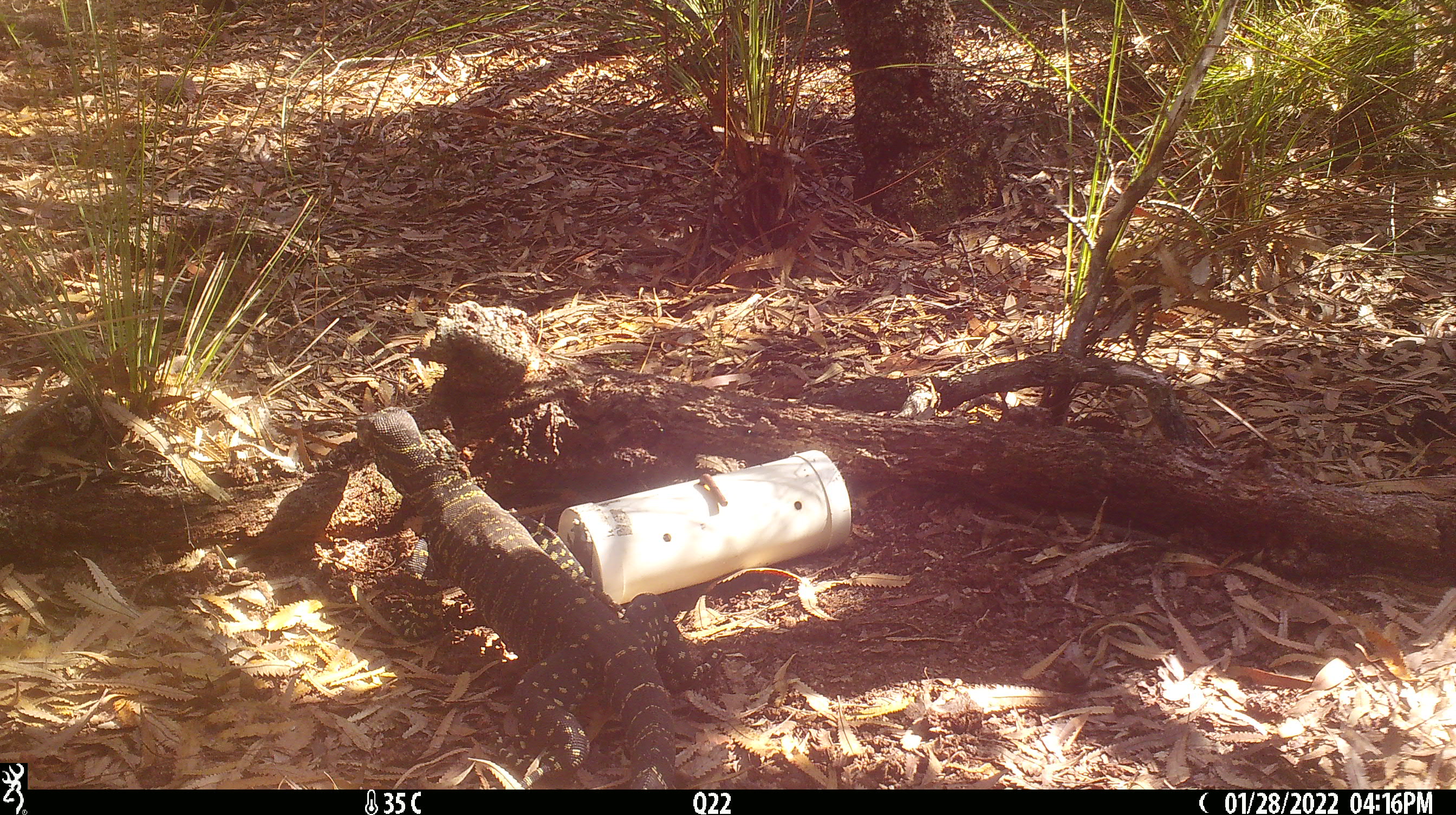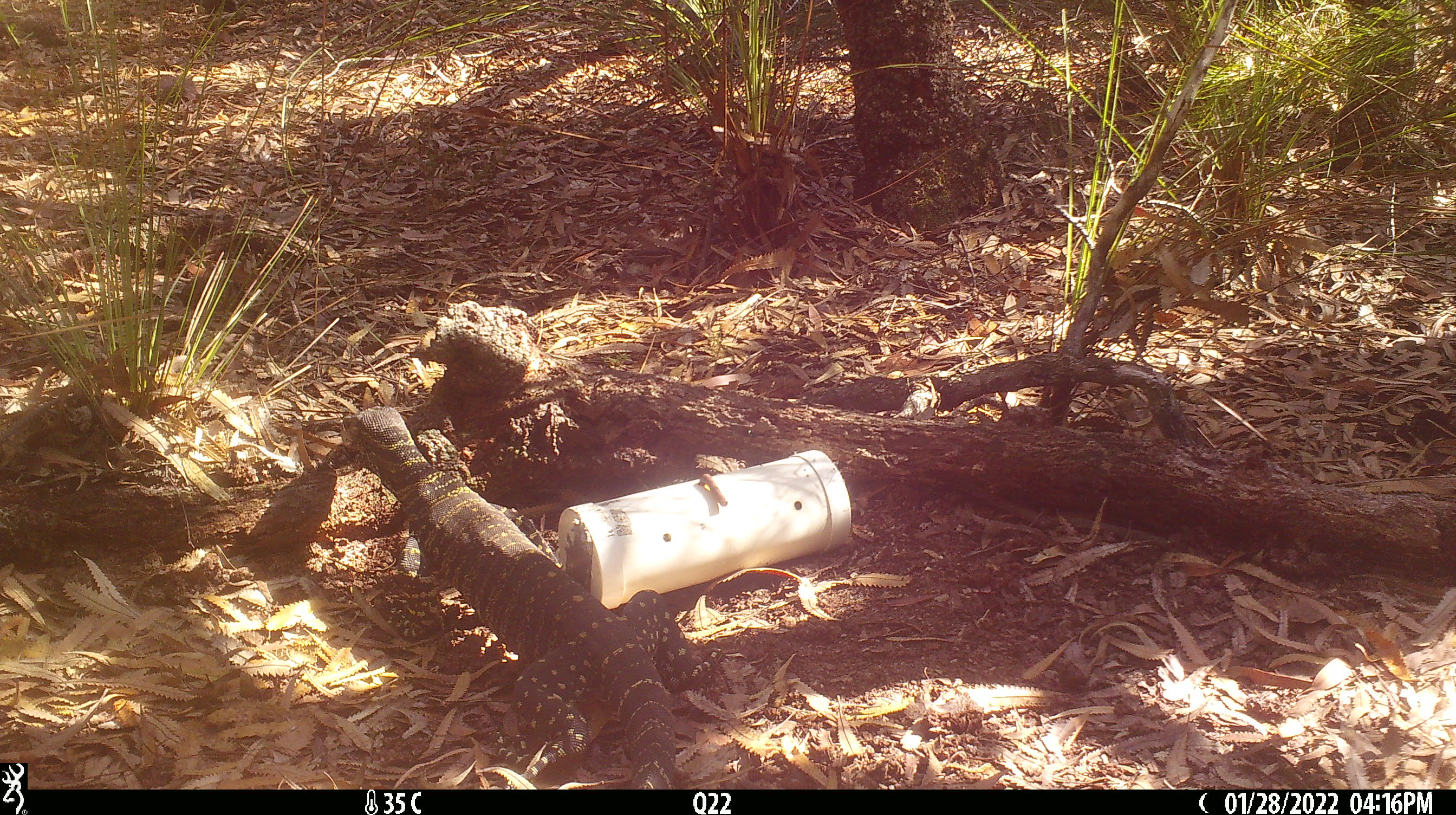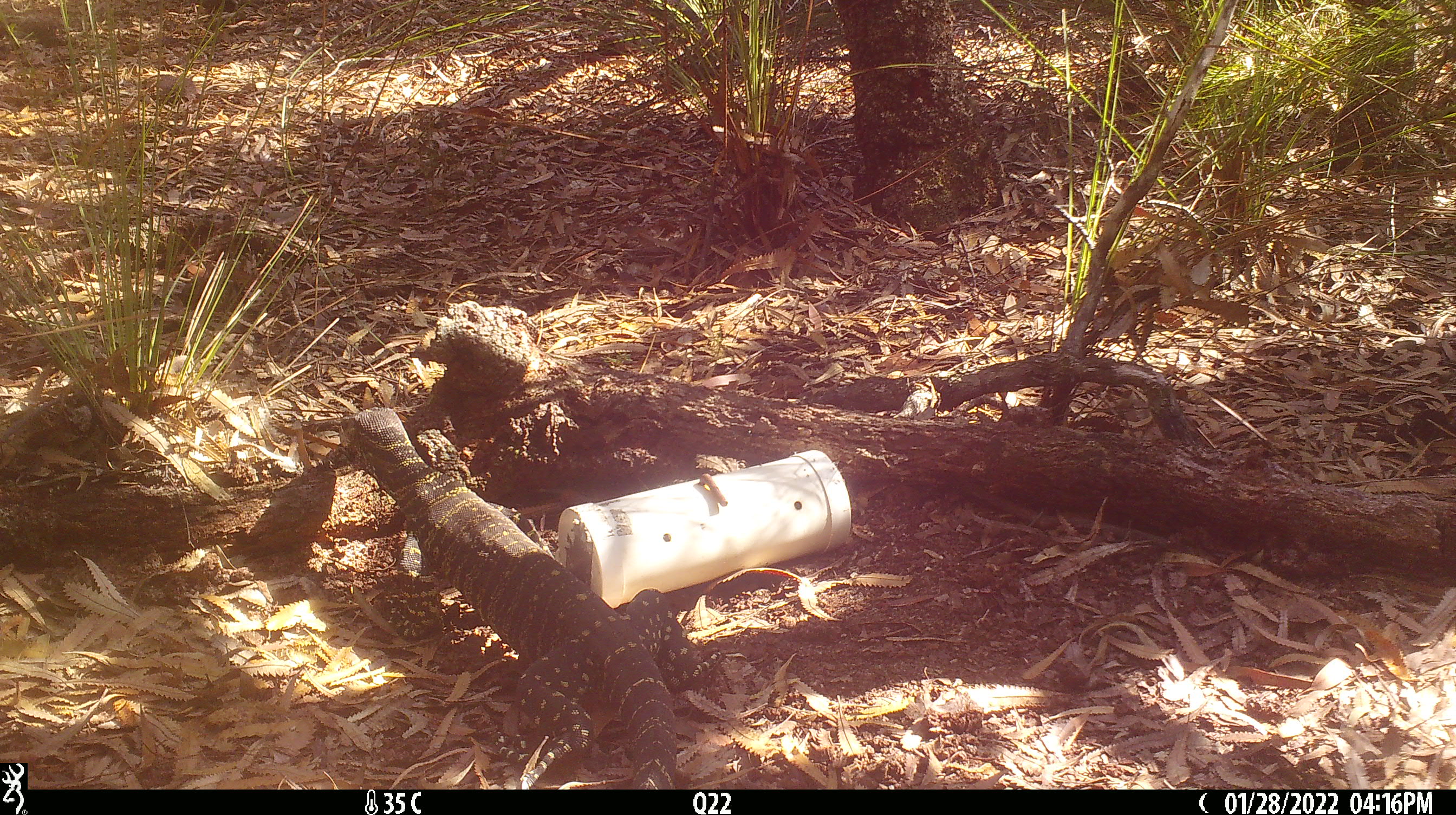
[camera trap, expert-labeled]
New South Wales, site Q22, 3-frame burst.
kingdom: Animalia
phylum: Chordata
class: Reptilia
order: Squamata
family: Varanidae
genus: Varanus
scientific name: Varanus varius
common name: lace monitor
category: goanna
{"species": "goanna (lace monitor) (Varanus varius)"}